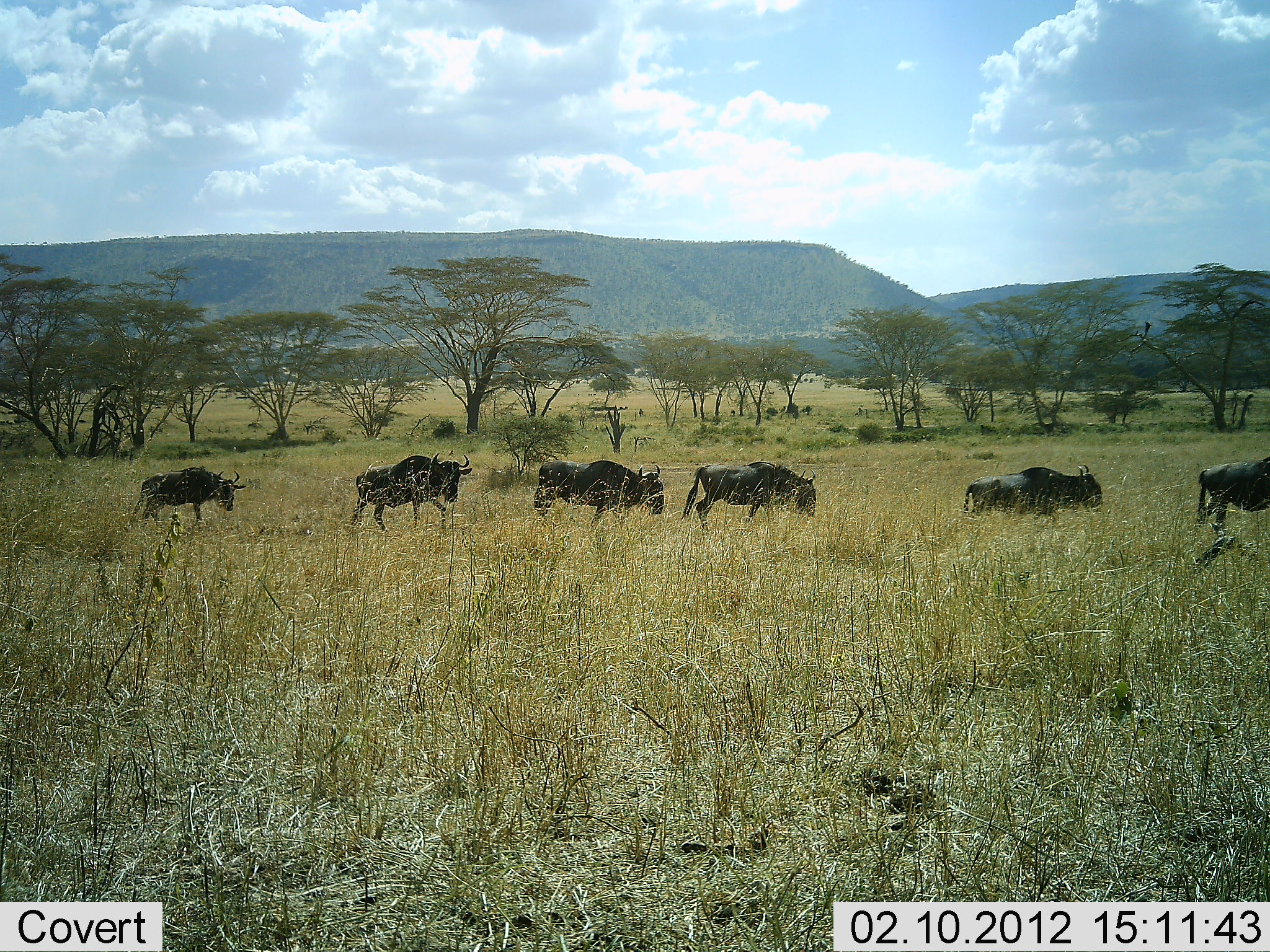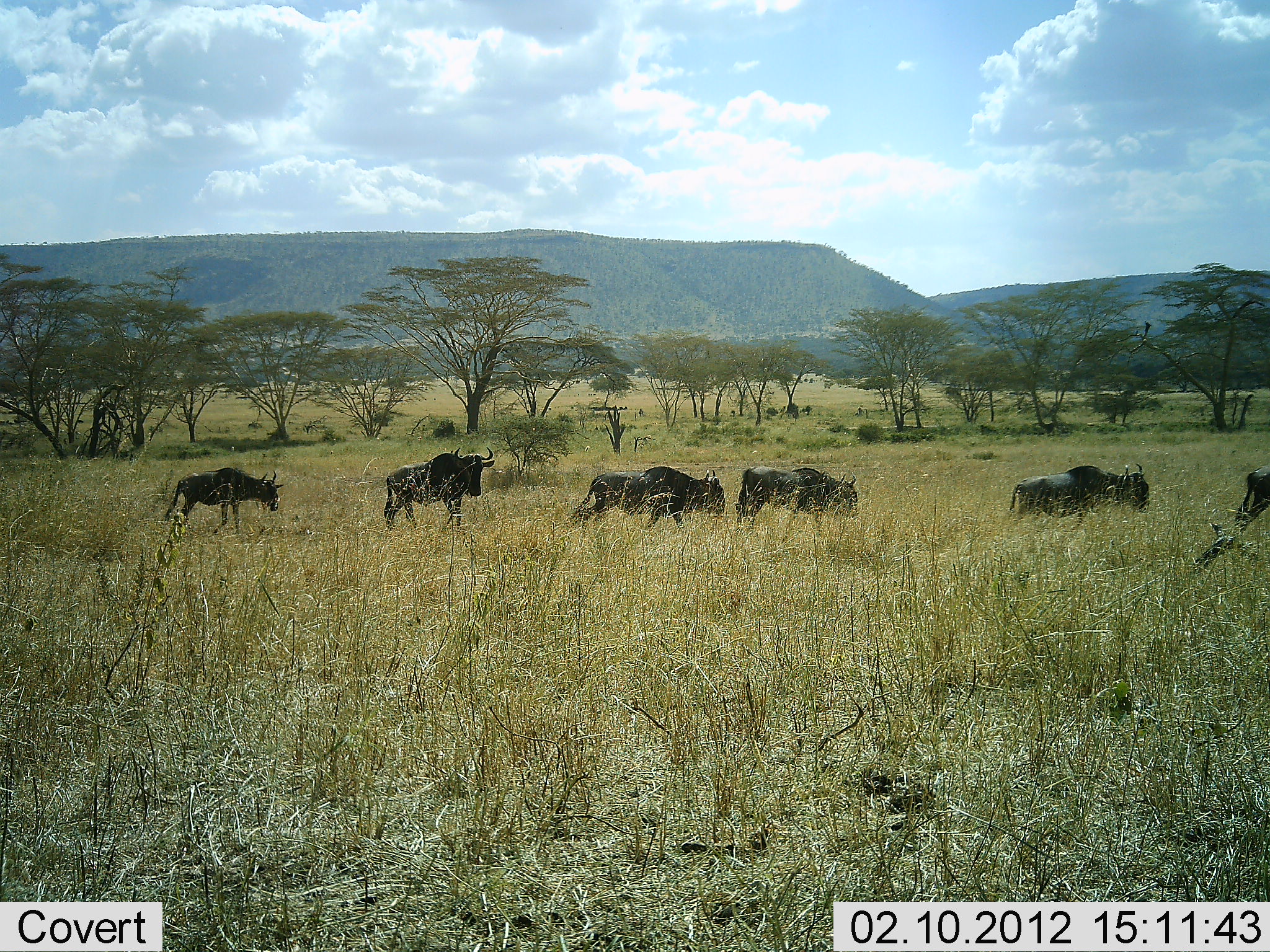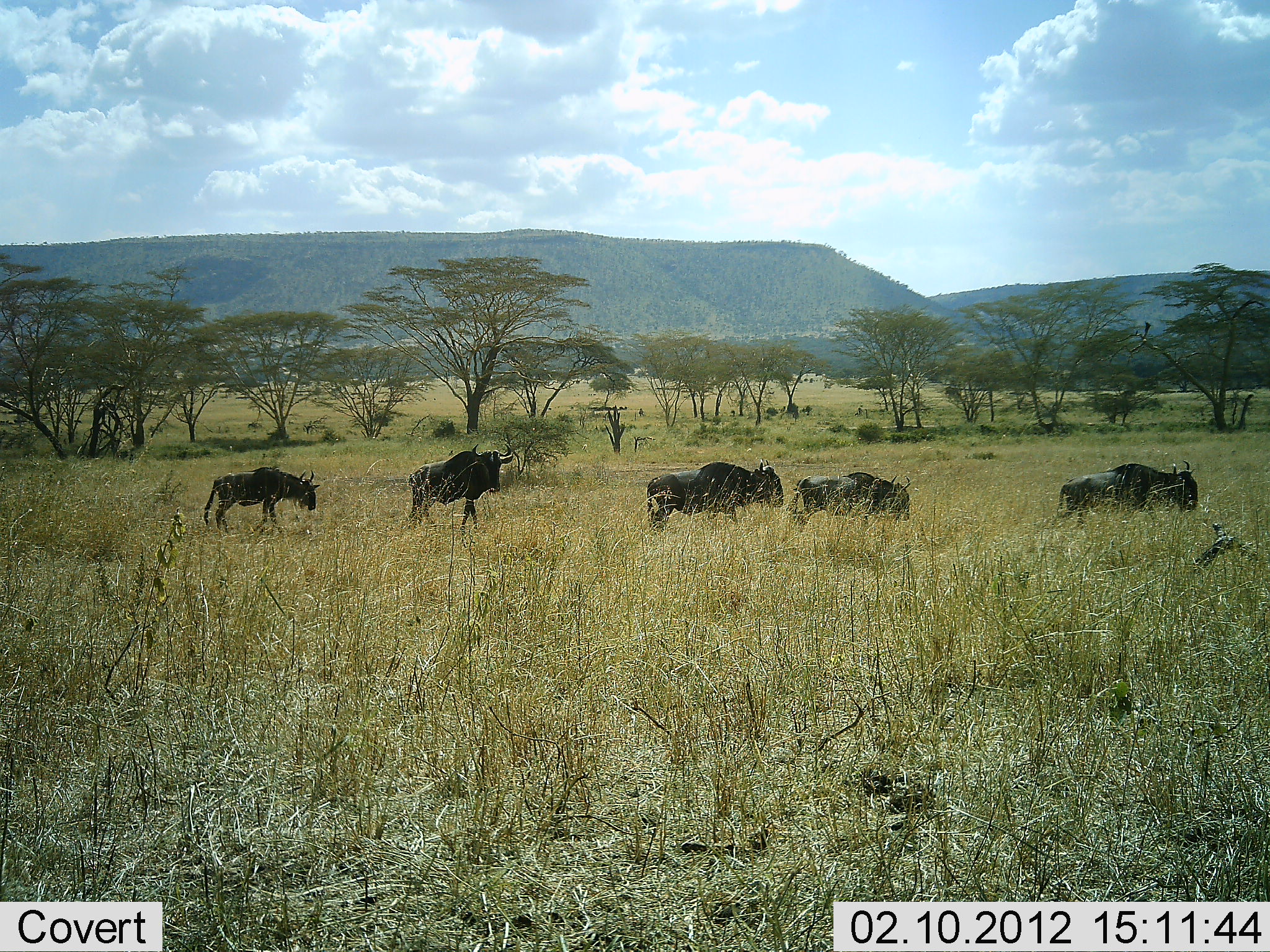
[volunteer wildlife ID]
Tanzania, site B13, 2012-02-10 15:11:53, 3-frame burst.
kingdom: Animalia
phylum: Chordata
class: Mammalia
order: Artiodactyla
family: Bovidae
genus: Connochaetes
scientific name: Connochaetes taurinus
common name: blue wildebeest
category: wildebeest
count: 6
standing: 0%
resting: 0%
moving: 100%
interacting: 0%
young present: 0%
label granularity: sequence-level